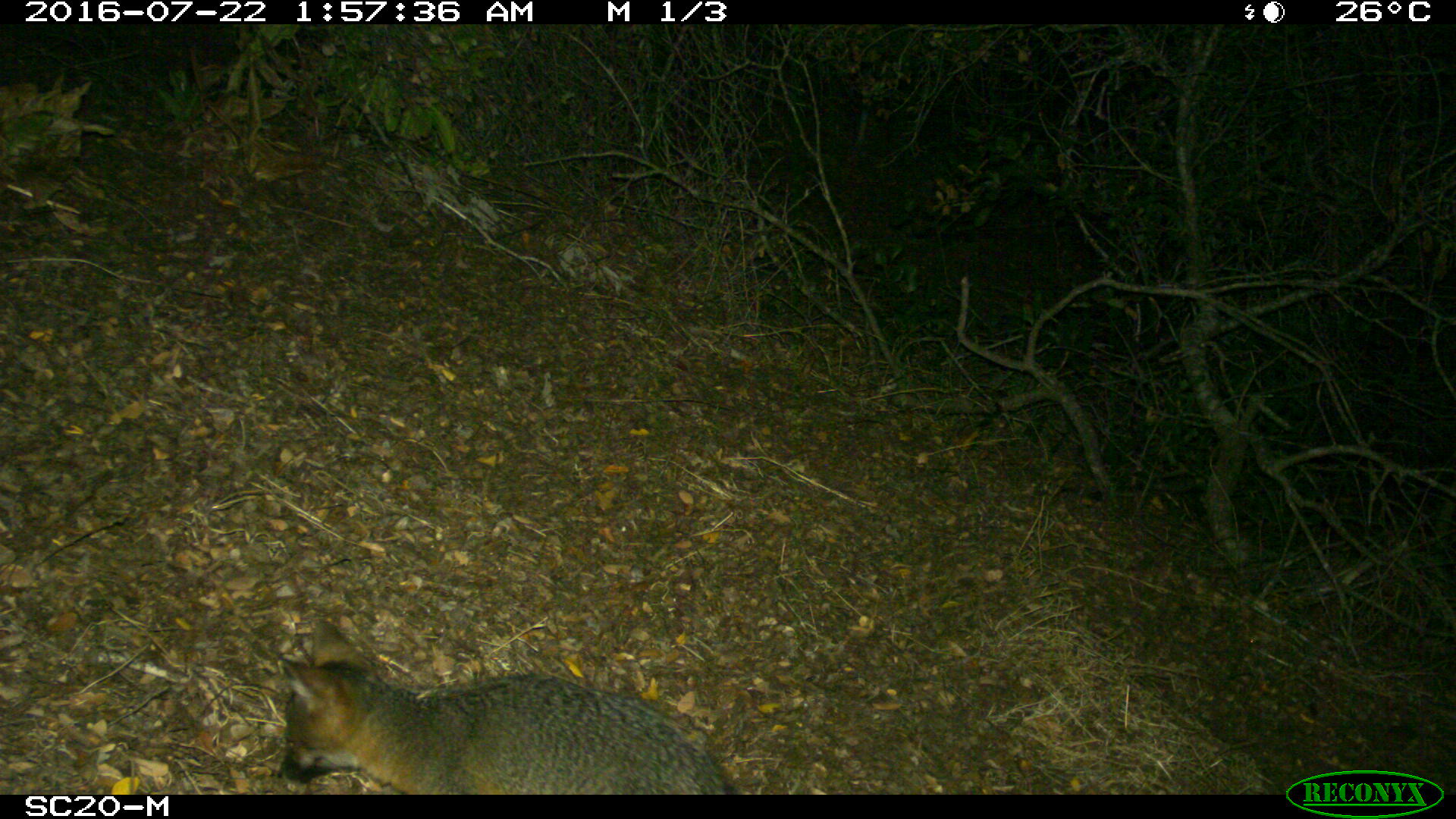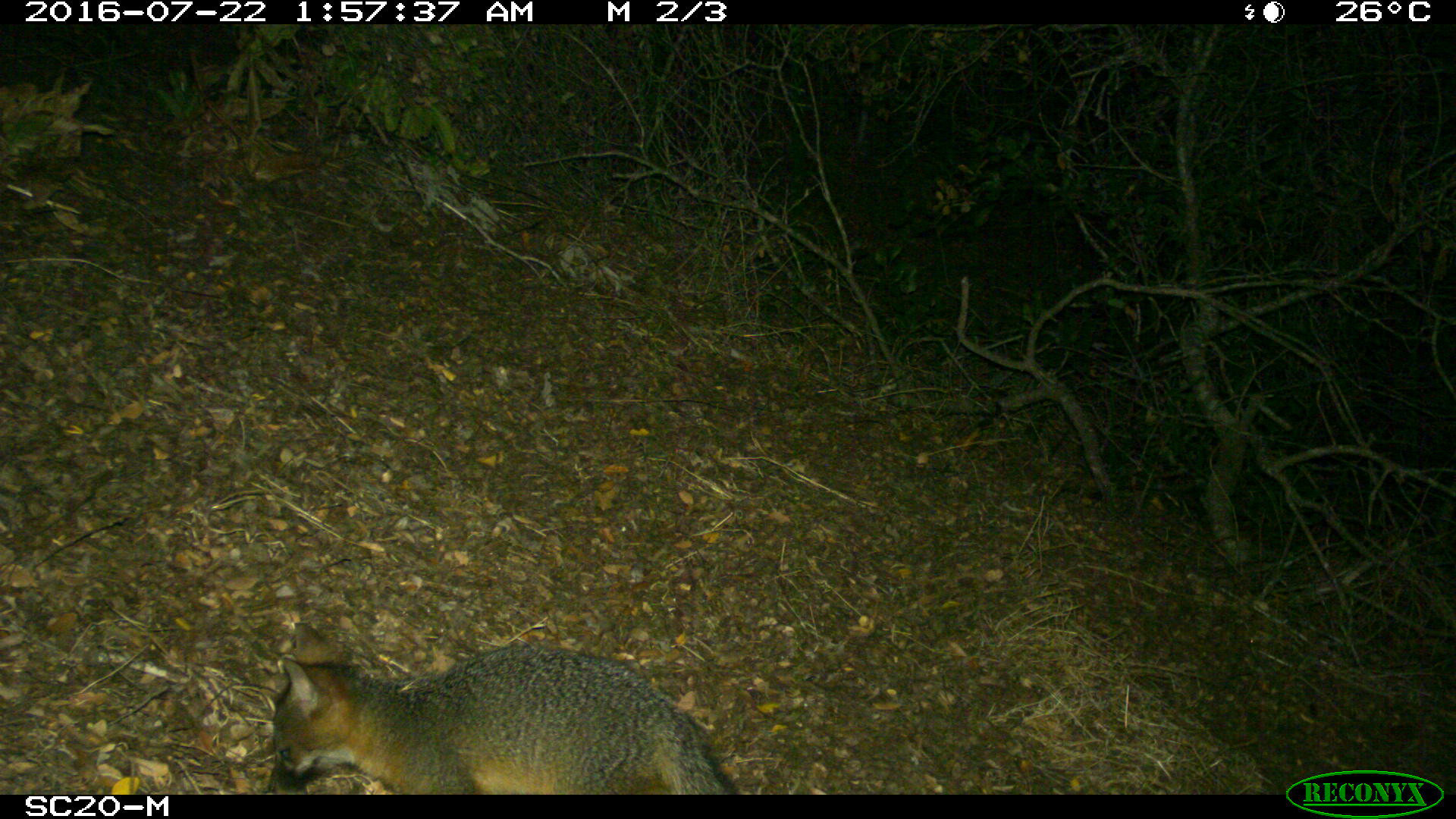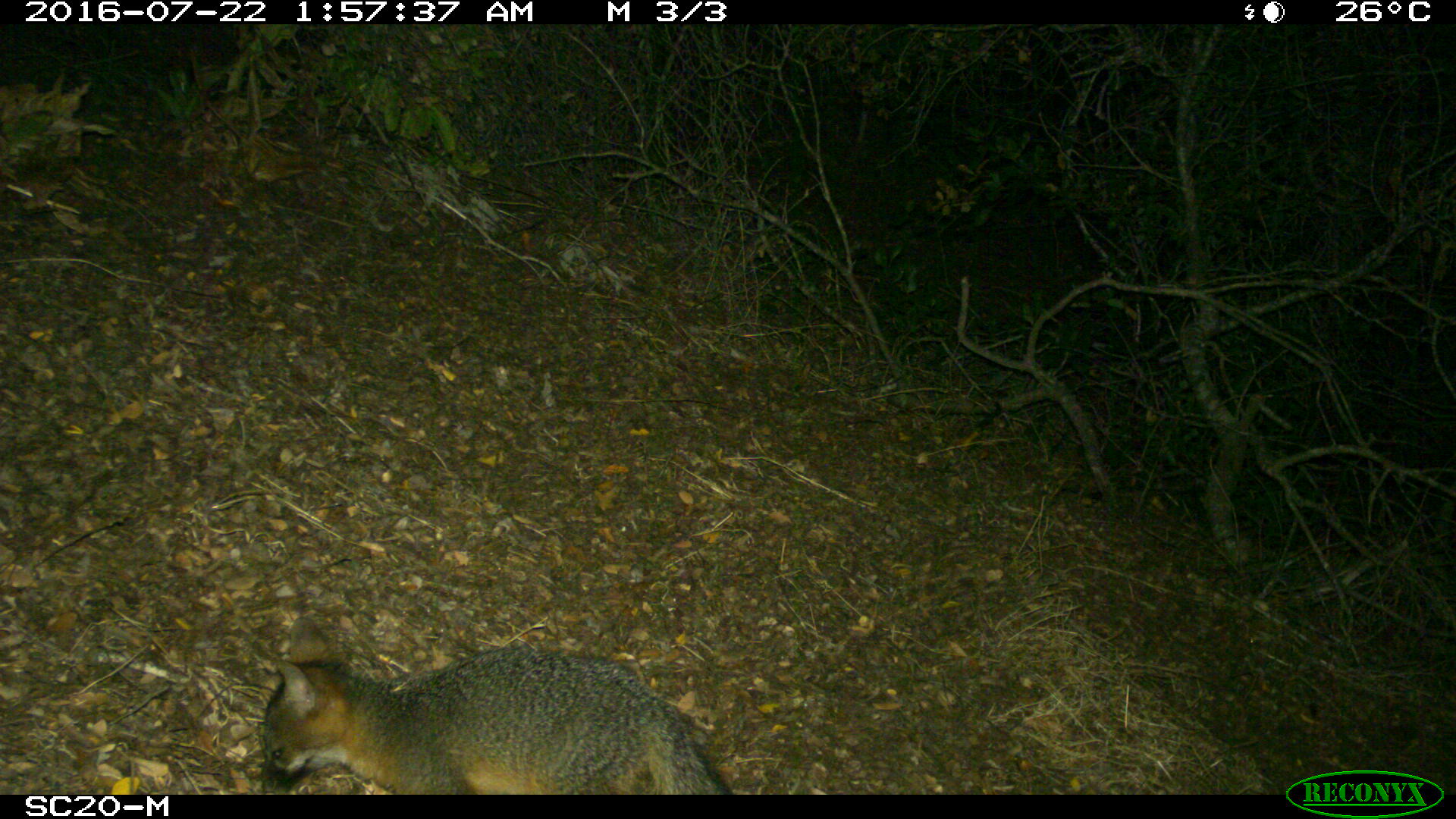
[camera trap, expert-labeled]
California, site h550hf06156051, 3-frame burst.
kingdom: Animalia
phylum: Chordata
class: Mammalia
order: Carnivora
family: Canidae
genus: Urocyon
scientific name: Urocyon littoralis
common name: island fox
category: fox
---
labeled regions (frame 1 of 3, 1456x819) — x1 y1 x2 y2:
fox: 276 620 727 794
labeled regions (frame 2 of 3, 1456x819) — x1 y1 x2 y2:
fox: 262 622 741 795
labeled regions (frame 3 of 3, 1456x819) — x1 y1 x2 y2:
fox: 255 616 736 797